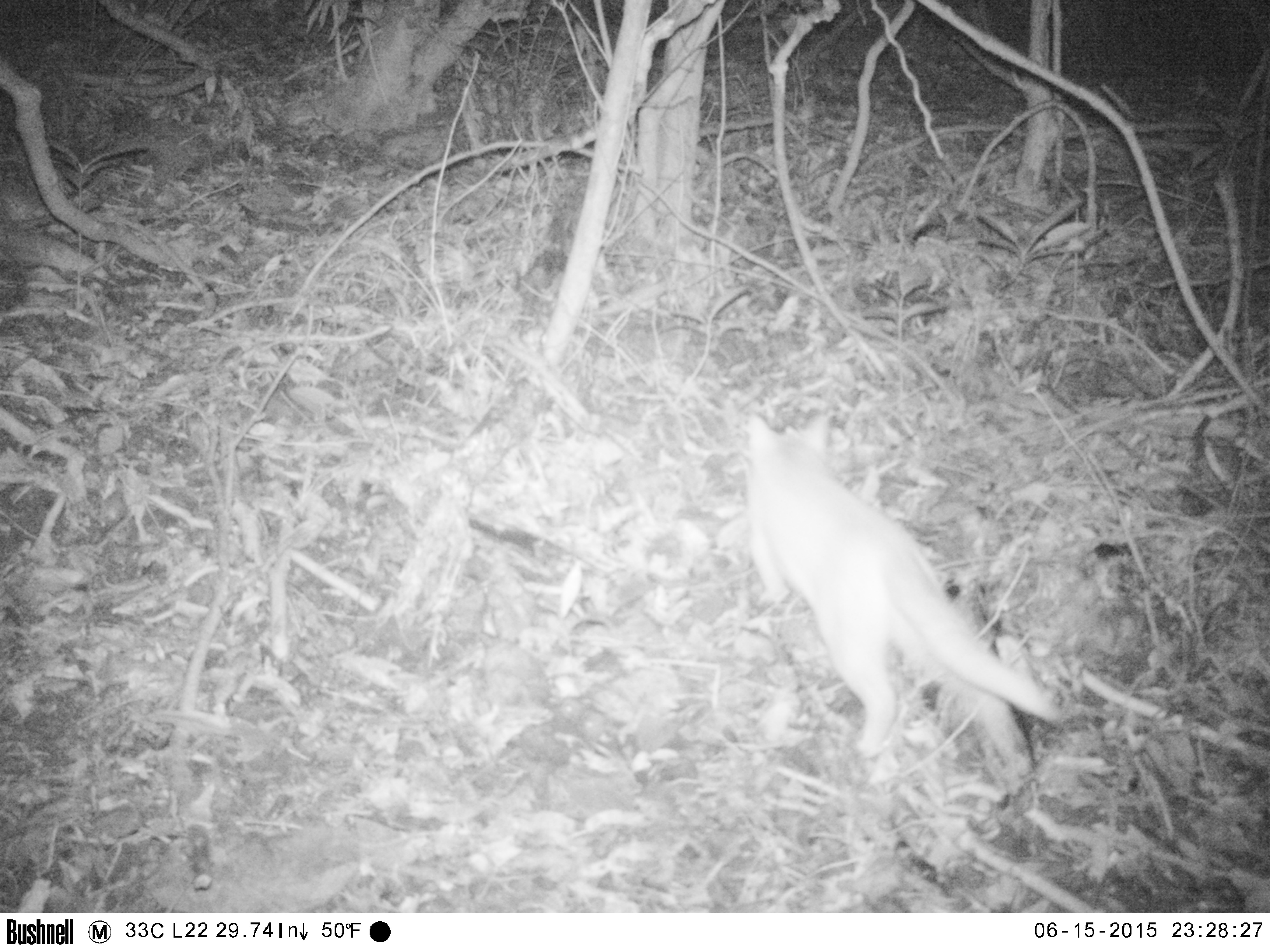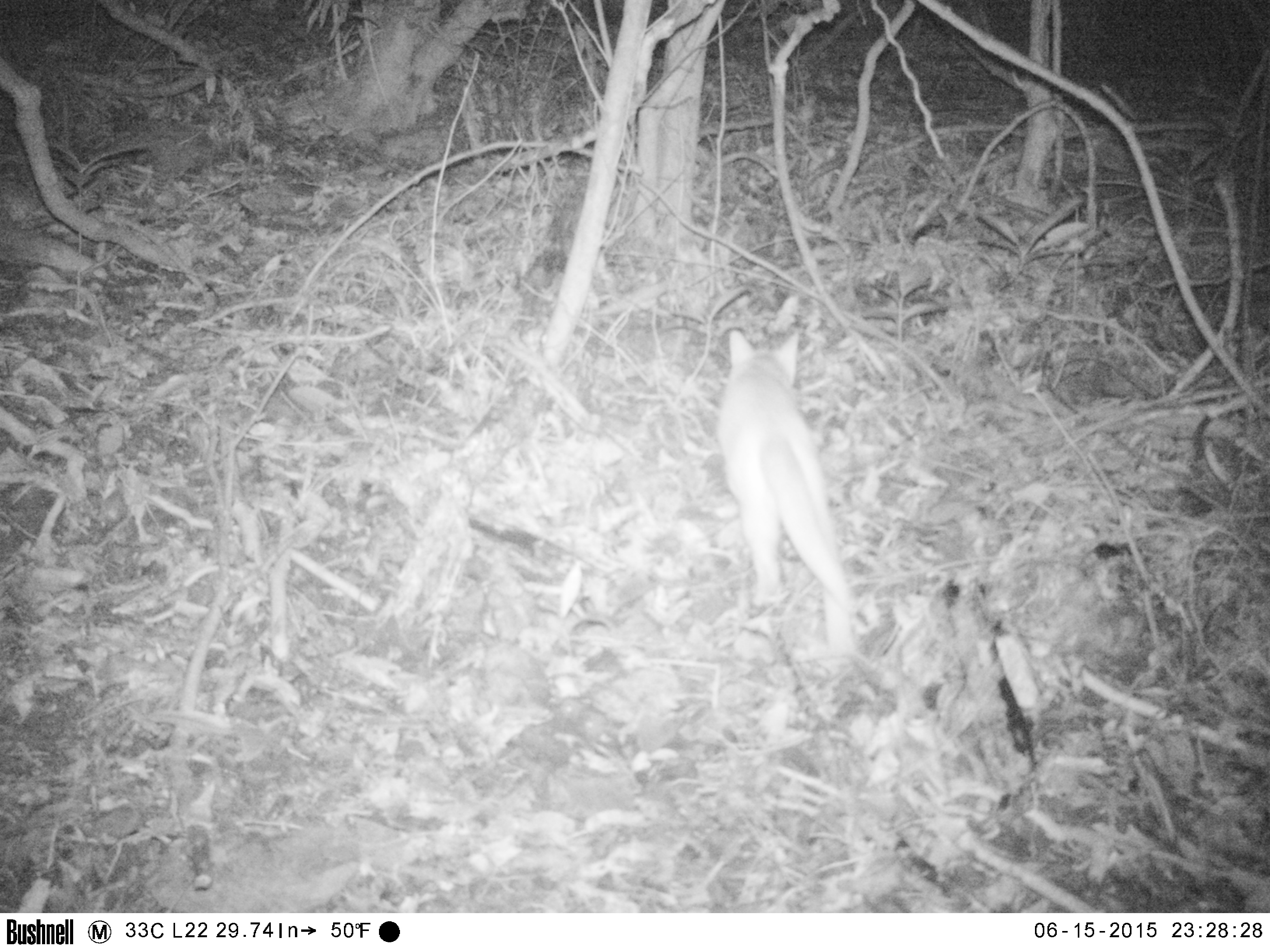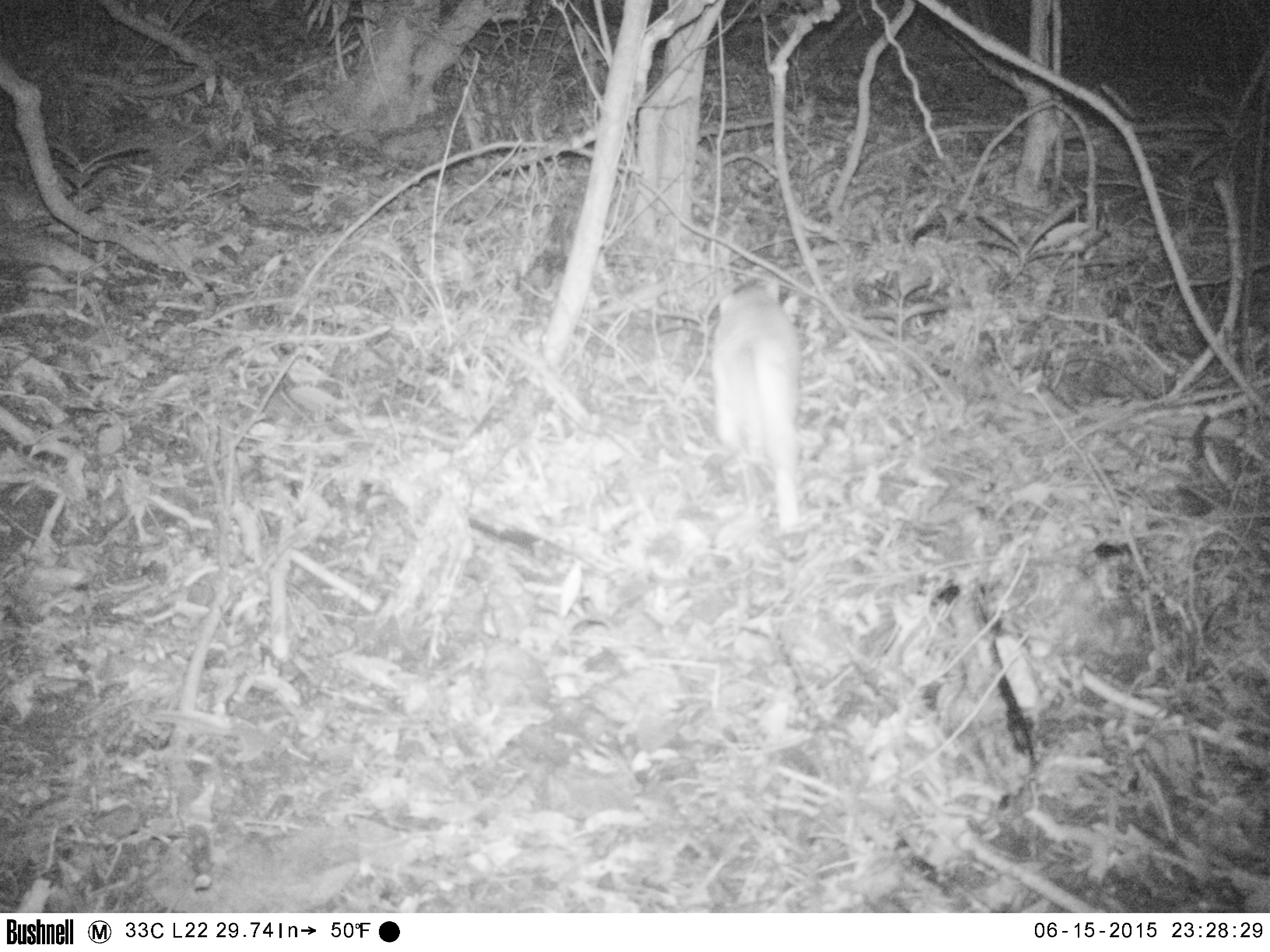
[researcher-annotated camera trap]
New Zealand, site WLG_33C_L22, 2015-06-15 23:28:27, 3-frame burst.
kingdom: Animalia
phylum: Chordata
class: Mammalia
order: Carnivora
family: Felidae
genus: Felis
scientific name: Felis catus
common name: domestic cat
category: cat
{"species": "cat (domestic cat) (Felis catus)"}